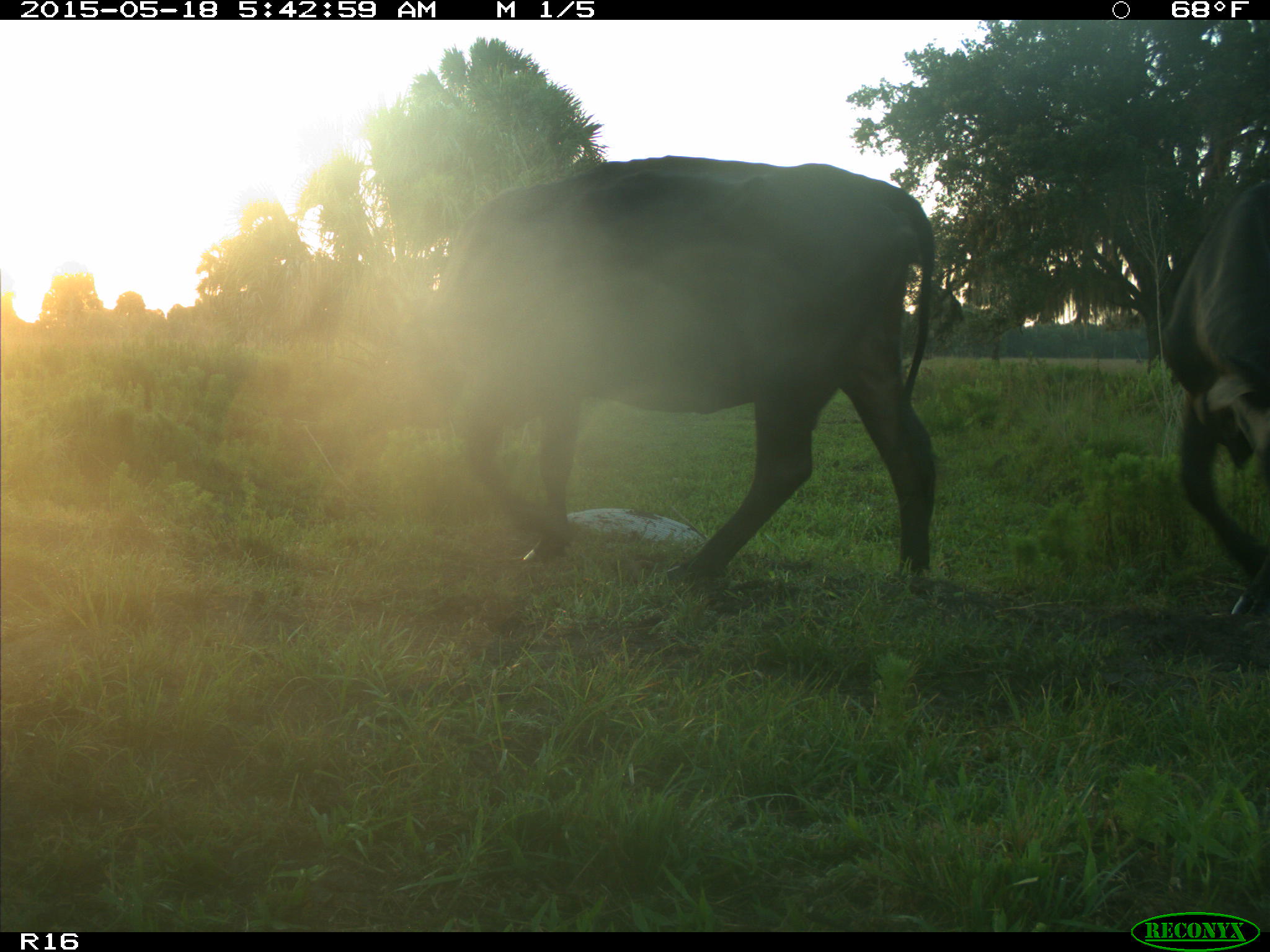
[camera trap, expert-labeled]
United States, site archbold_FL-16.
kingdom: Animalia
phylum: Chordata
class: Mammalia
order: Artiodactyla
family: Bovidae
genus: Bos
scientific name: Bos taurus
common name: domestic cow